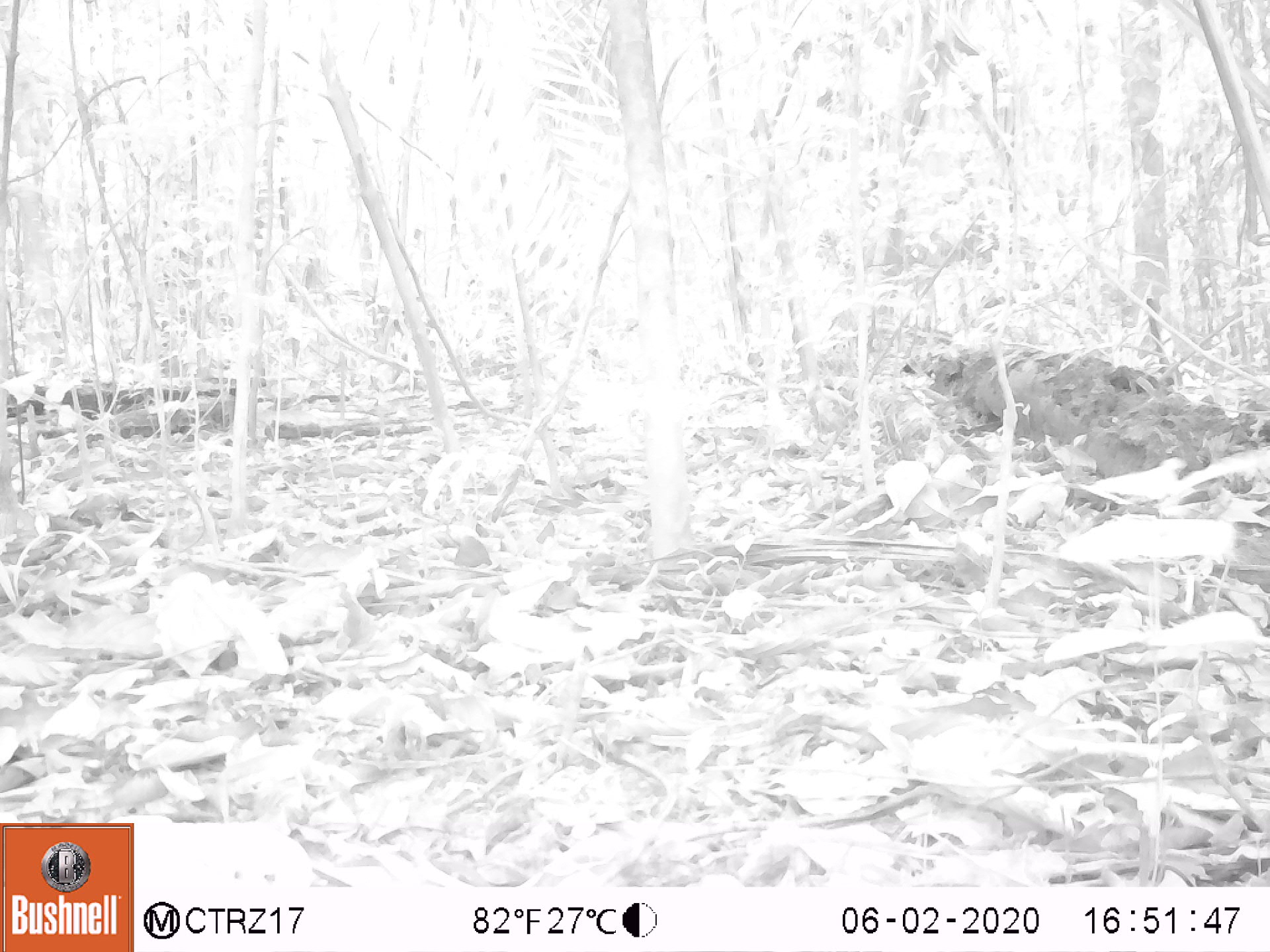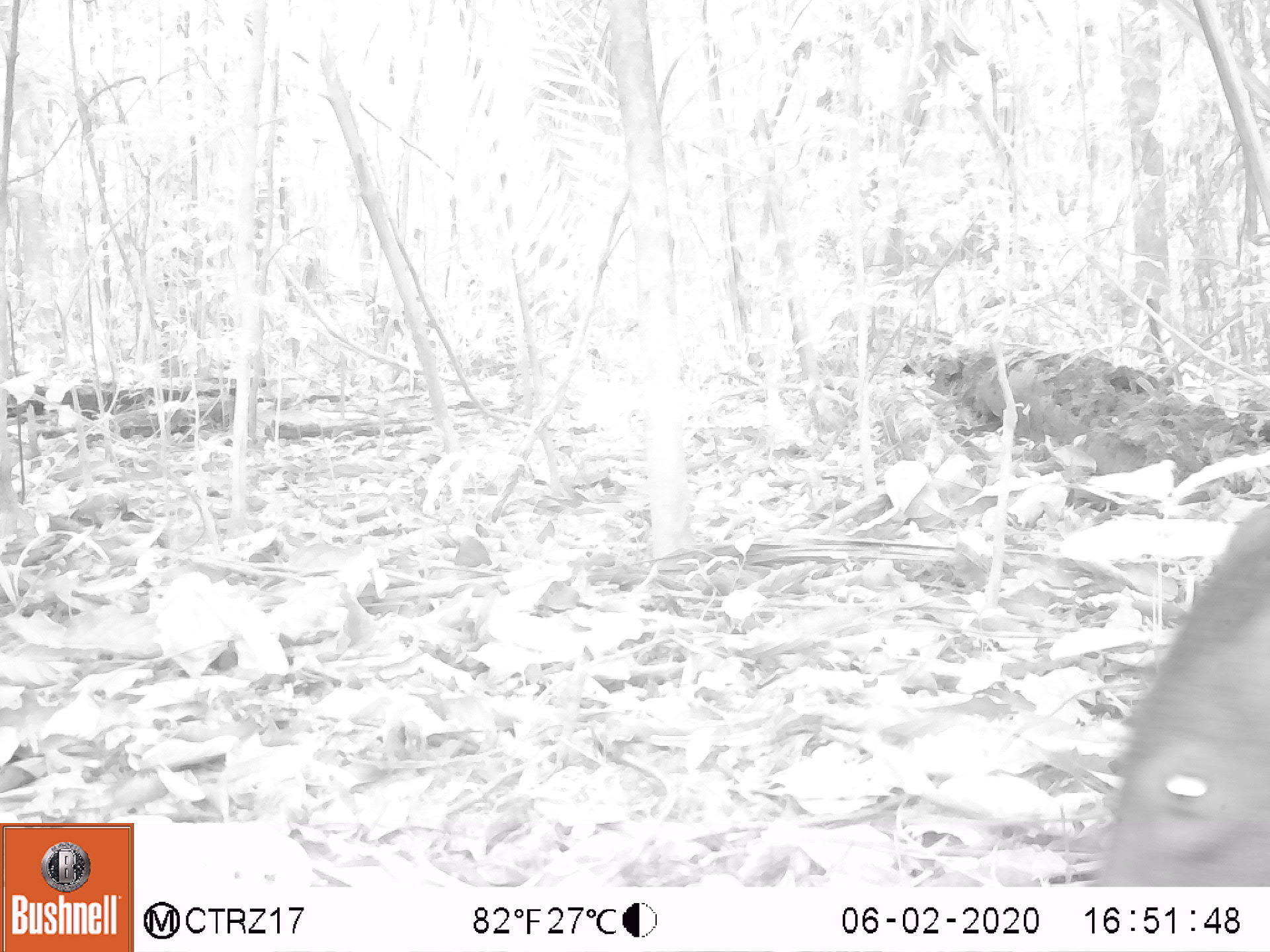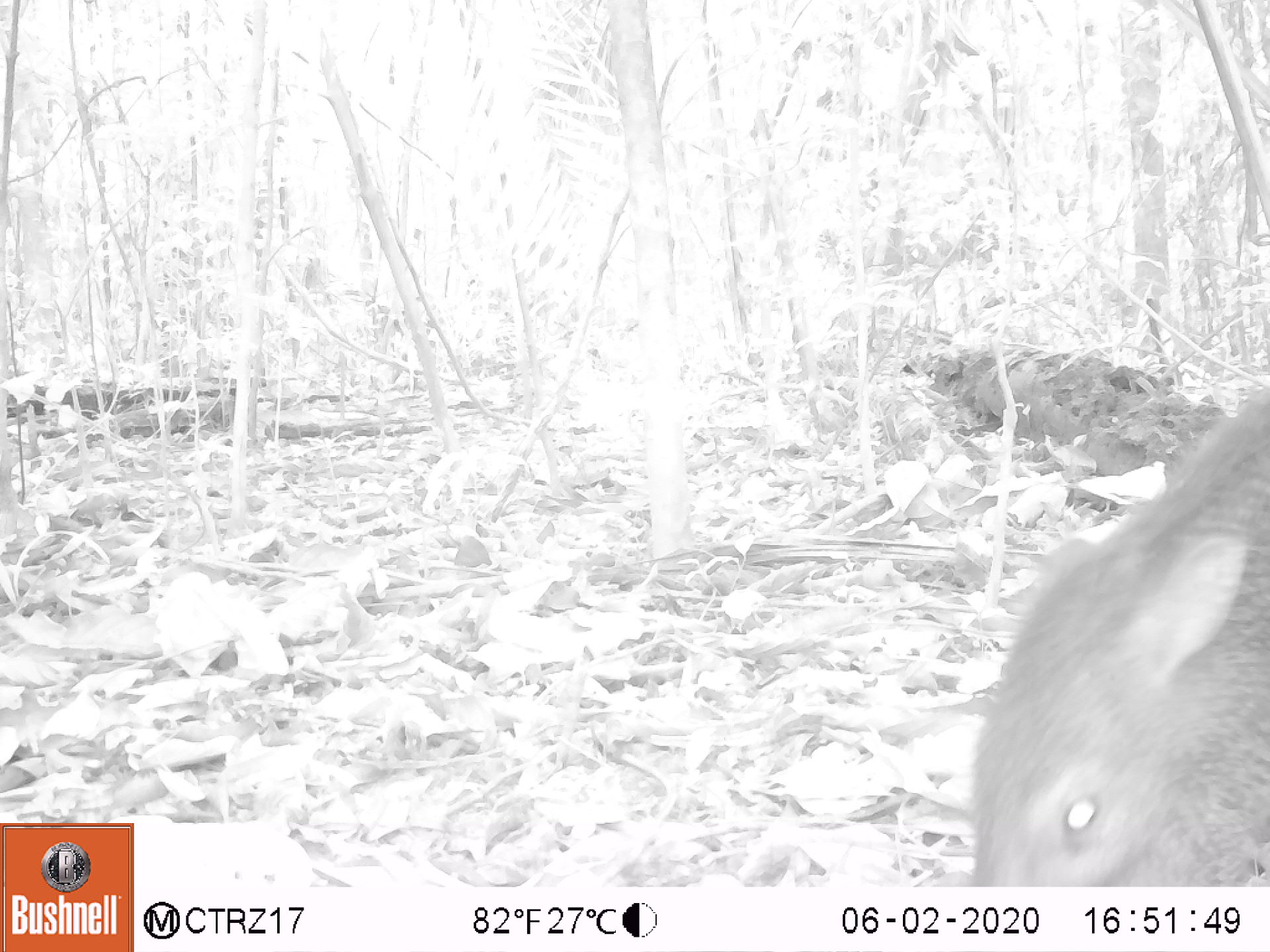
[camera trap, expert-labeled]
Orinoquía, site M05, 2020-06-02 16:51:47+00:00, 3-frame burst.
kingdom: Animalia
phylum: Chordata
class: Mammalia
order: Artiodactyla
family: Tayassuidae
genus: Pecari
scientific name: Pecari tajacu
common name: collared peccary